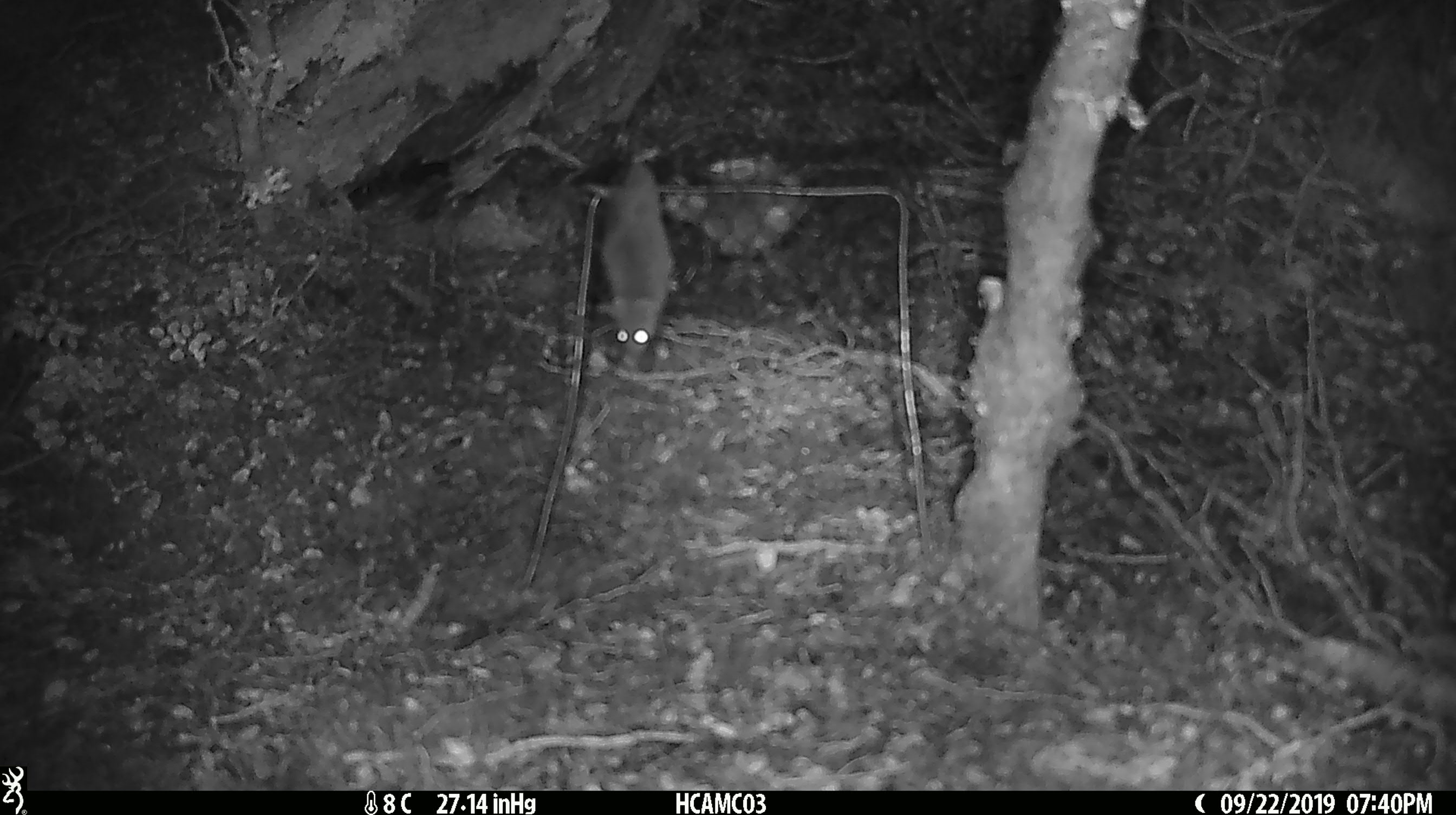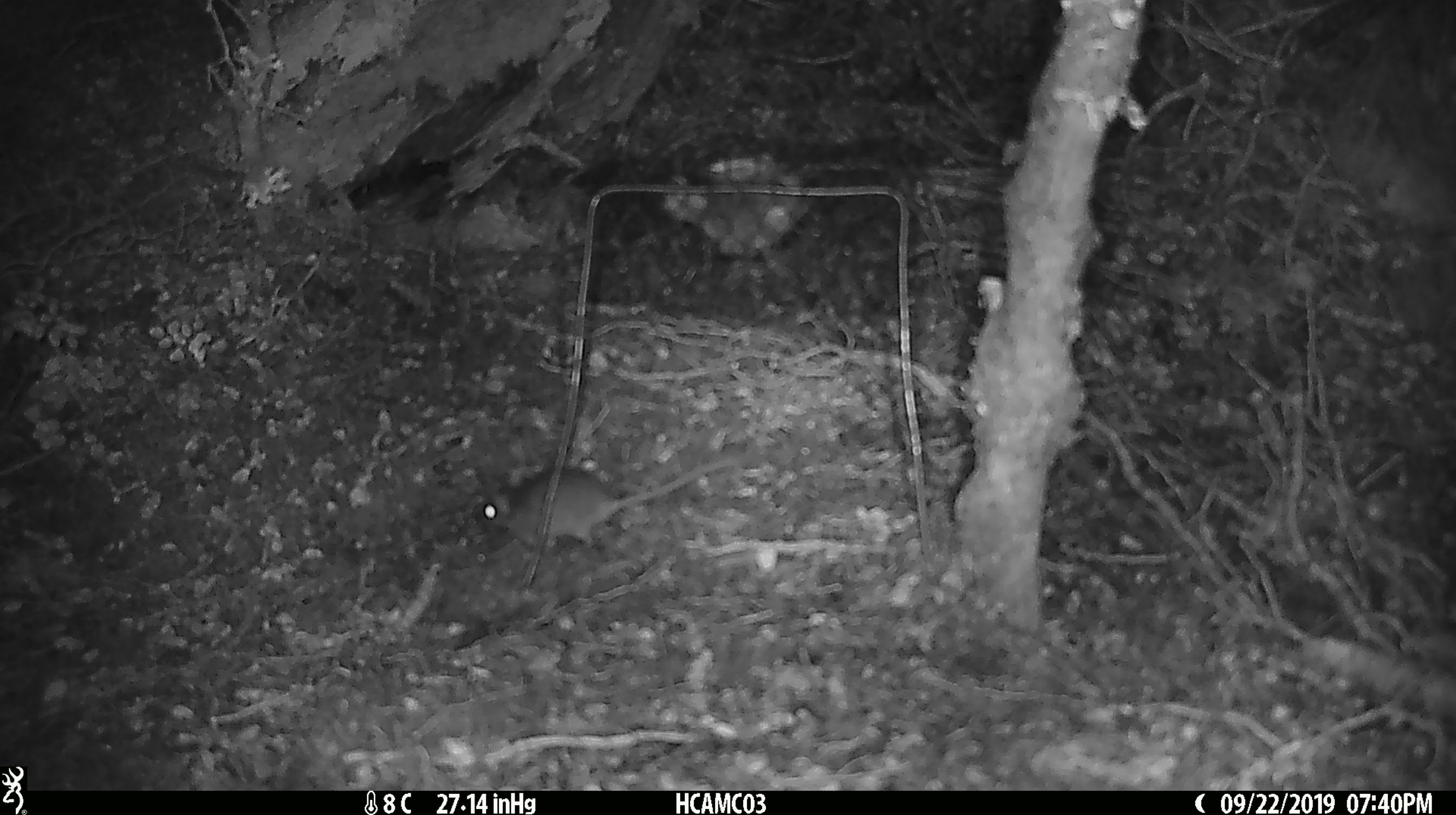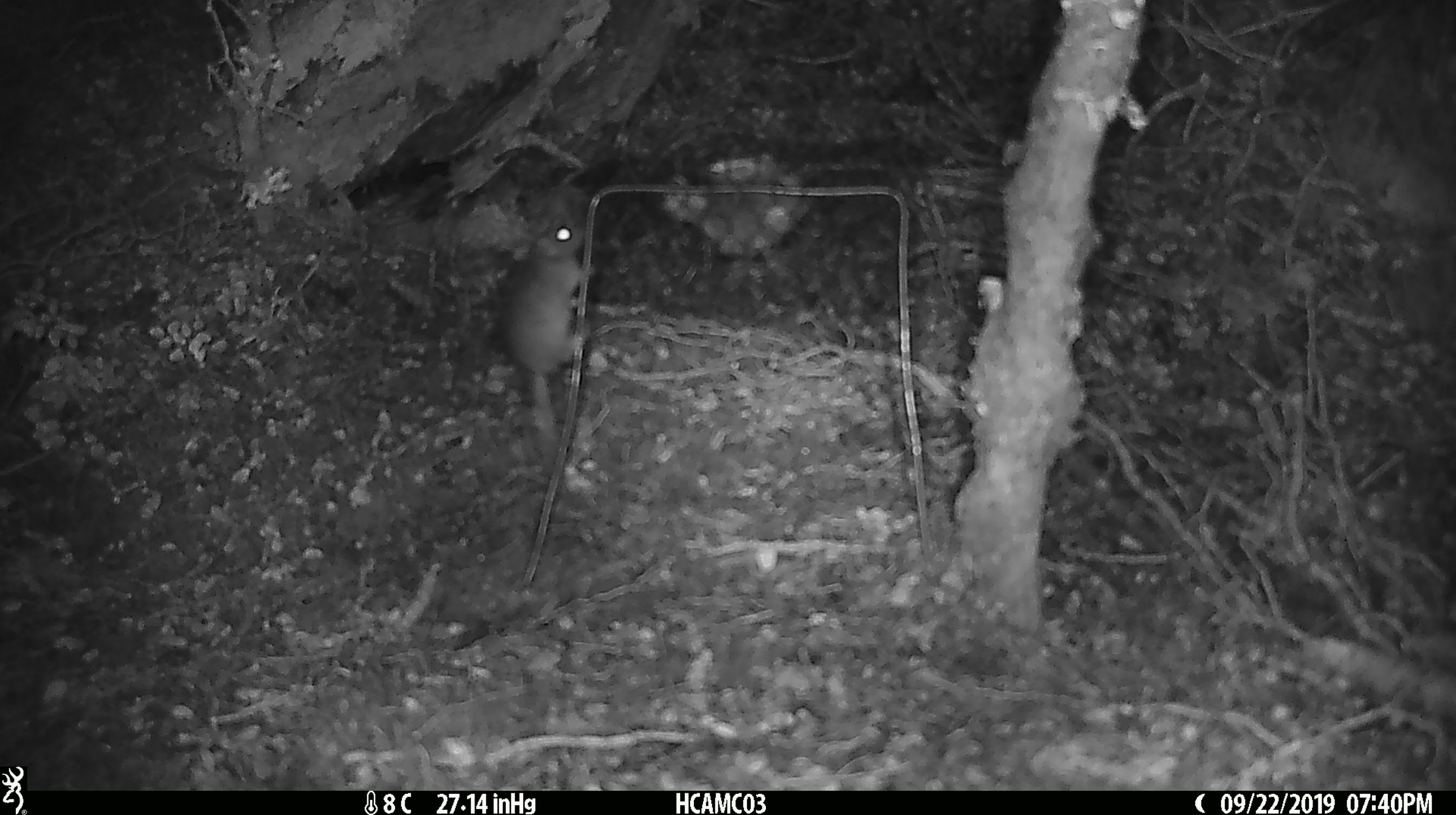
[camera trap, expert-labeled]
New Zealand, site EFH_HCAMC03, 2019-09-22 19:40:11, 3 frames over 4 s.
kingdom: Animalia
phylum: Chordata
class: Mammalia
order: Rodentia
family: Muridae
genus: Mus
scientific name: Mus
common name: mouse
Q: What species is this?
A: Mouse (Mus).